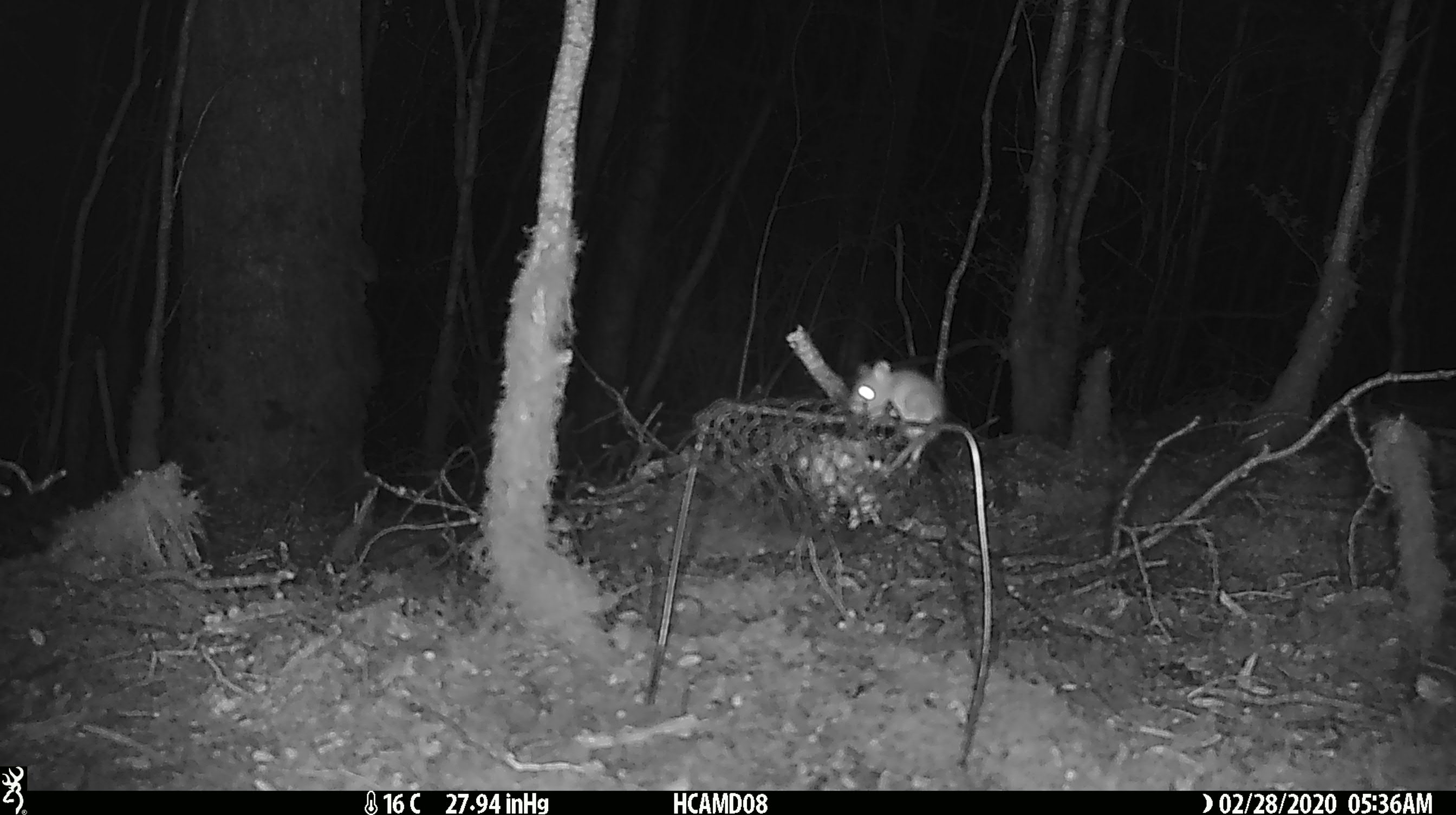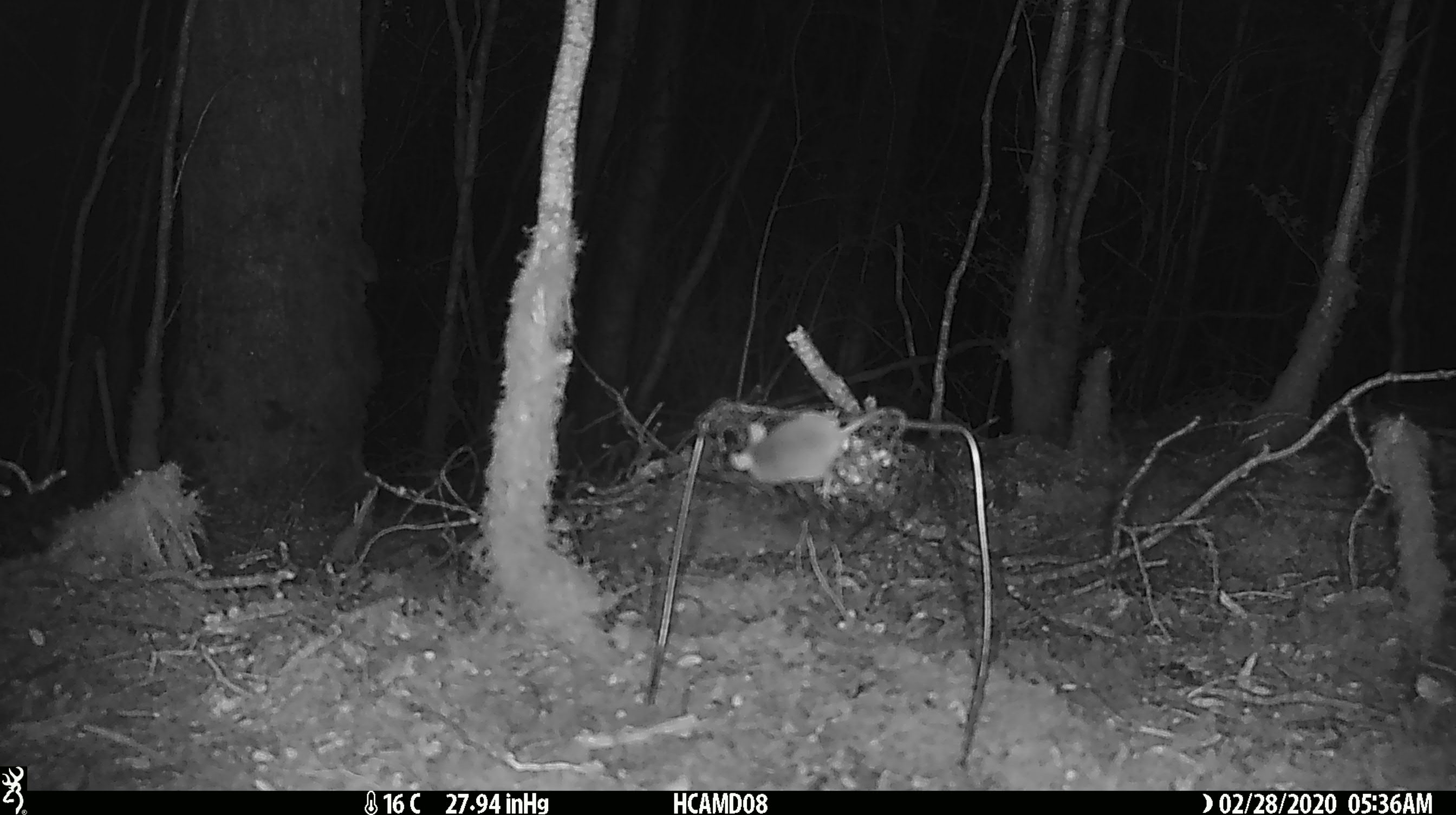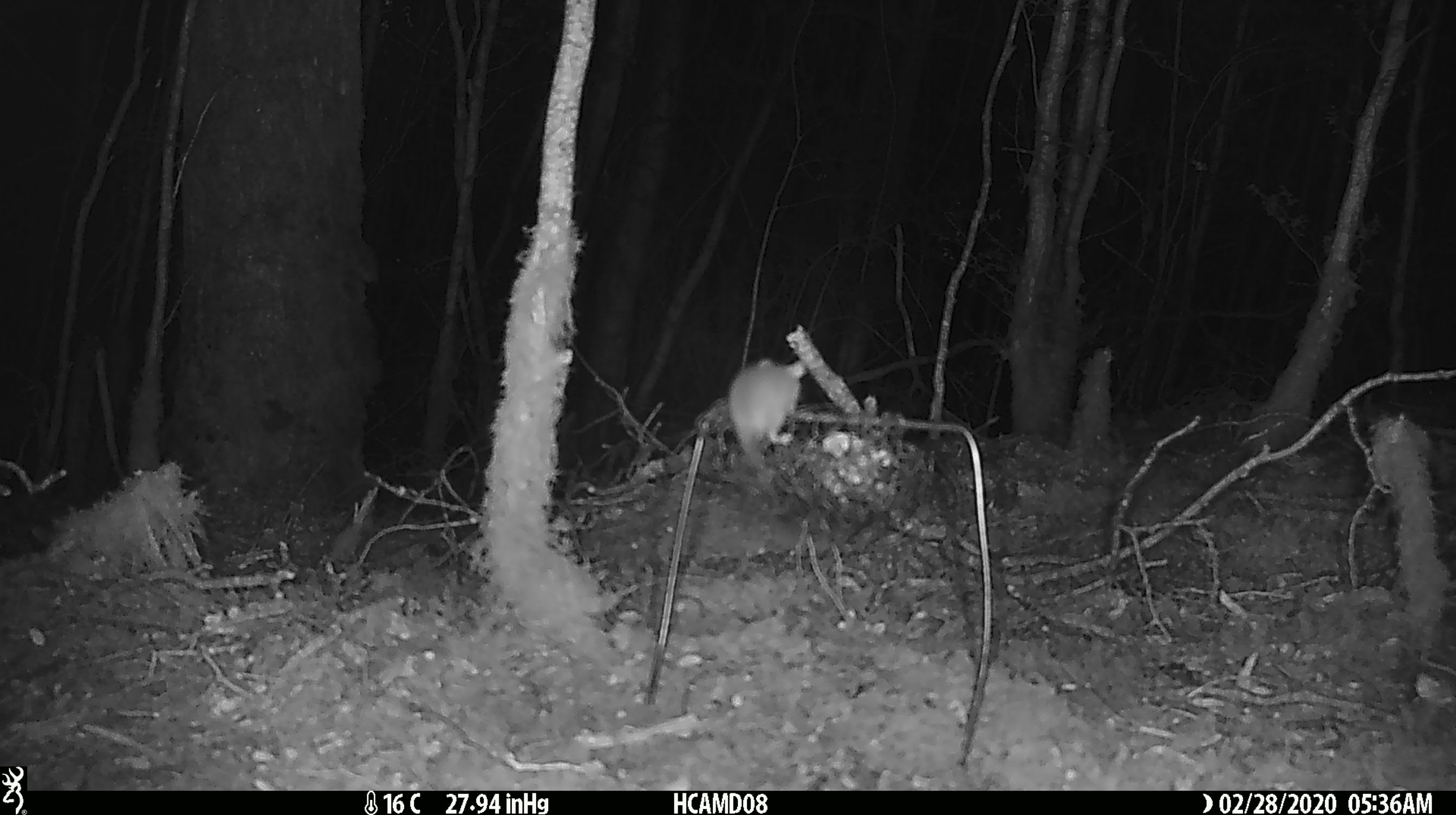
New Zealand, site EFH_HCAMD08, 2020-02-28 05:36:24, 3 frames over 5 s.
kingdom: Animalia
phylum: Chordata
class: Mammalia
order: Rodentia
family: Muridae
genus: Mus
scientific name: Mus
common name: mouse